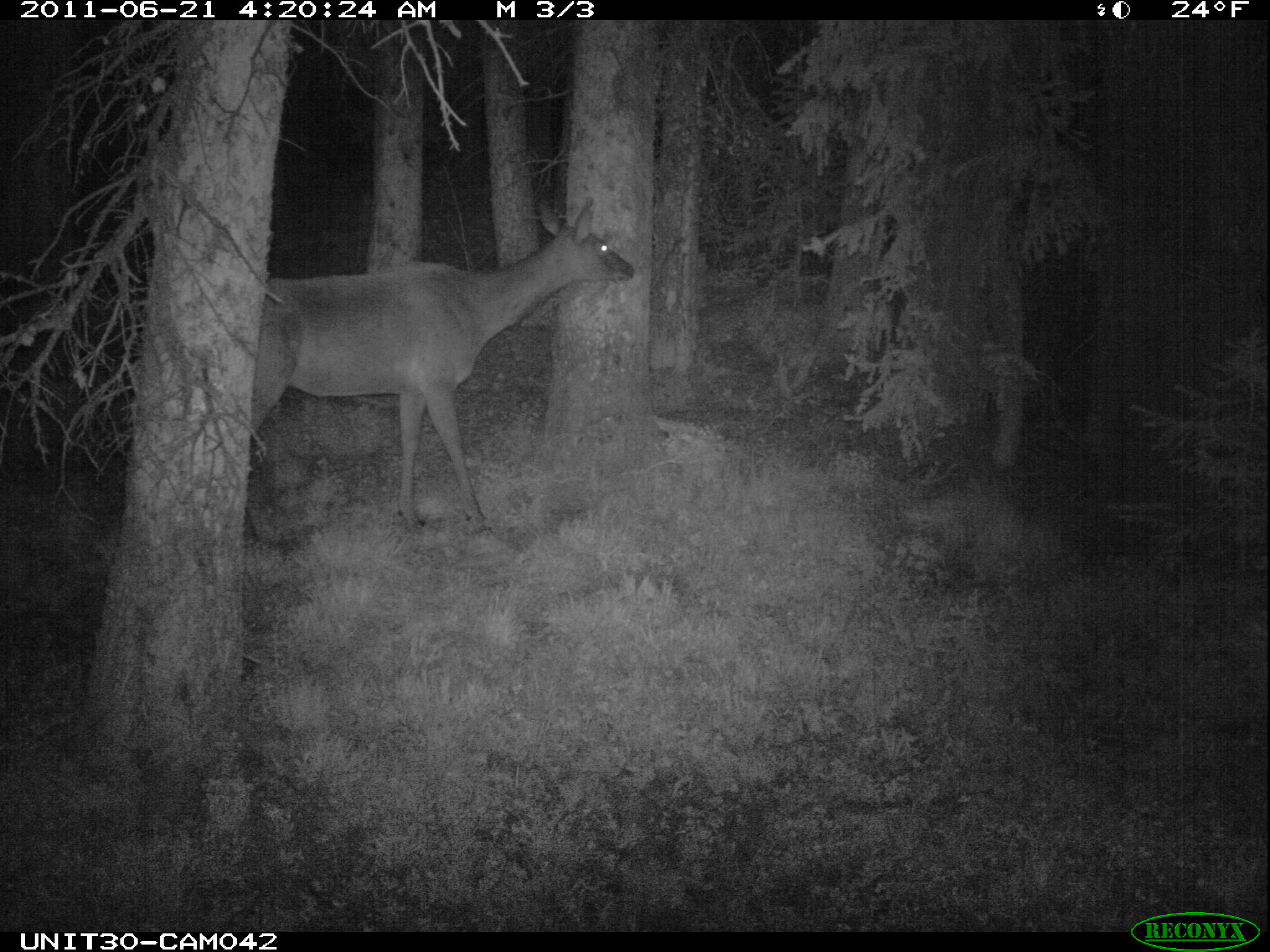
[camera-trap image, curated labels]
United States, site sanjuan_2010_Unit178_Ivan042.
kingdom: Animalia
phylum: Chordata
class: Mammalia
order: Artiodactyla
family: Cervidae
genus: Cervus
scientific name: Cervus elaphus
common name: red deer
Cervus elaphus (red deer).